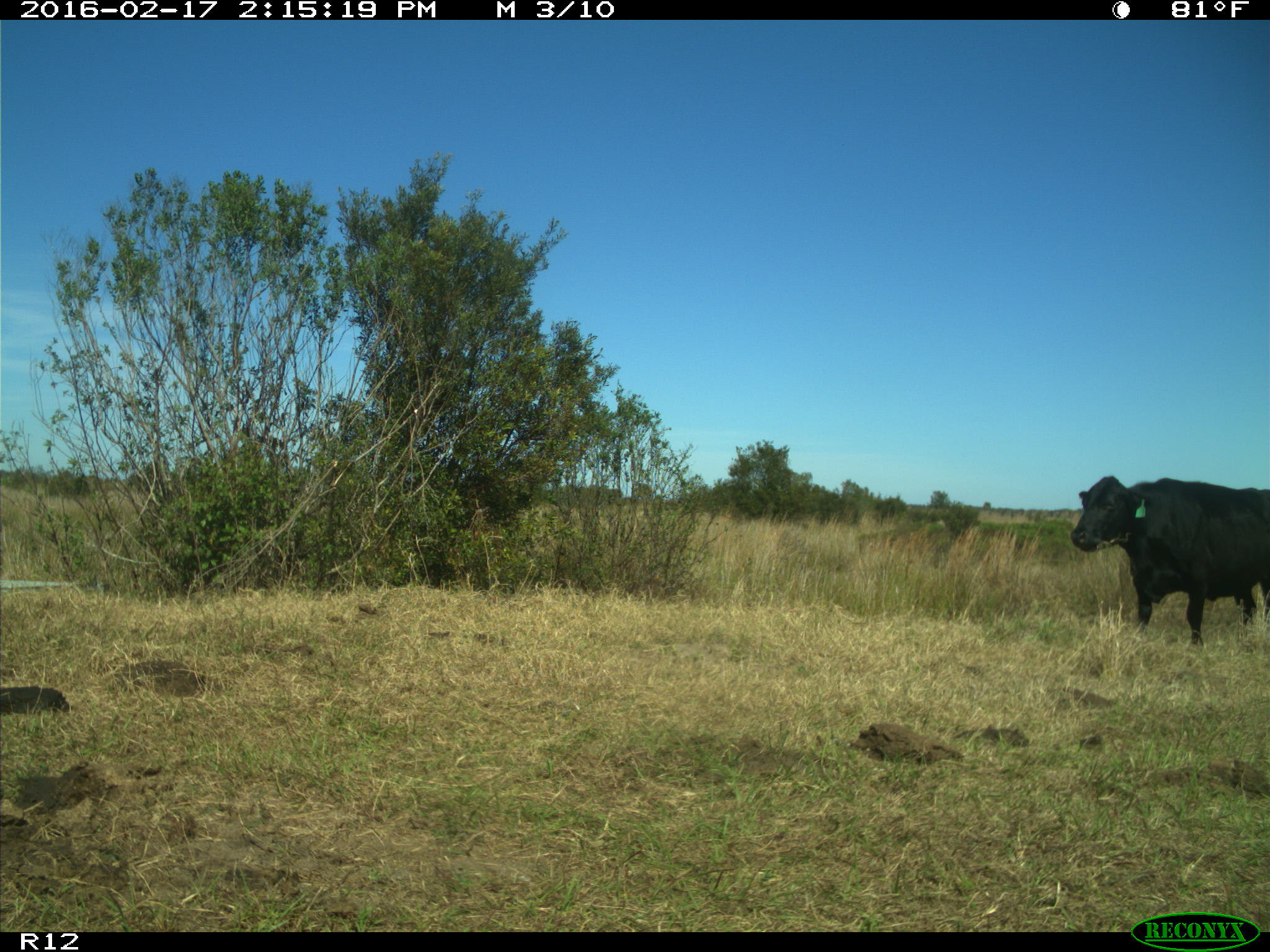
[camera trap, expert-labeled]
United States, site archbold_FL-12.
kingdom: Animalia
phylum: Chordata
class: Mammalia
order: Artiodactyla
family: Bovidae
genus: Bos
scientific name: Bos taurus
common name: domestic cow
Bos taurus (domestic cow).